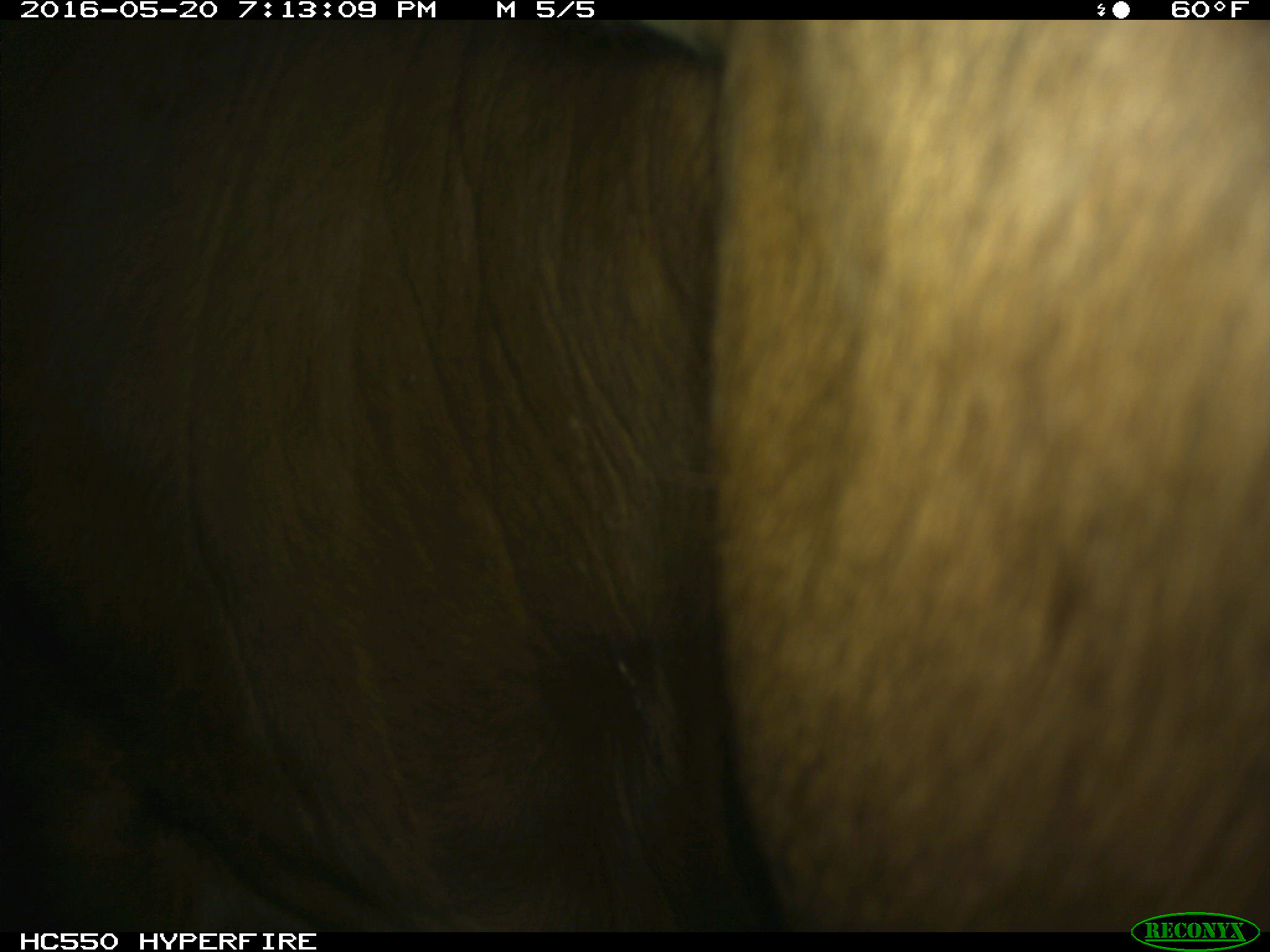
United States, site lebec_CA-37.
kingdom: Animalia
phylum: Chordata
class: Mammalia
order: Artiodactyla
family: Bovidae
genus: Bos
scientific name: Bos taurus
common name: domestic cow